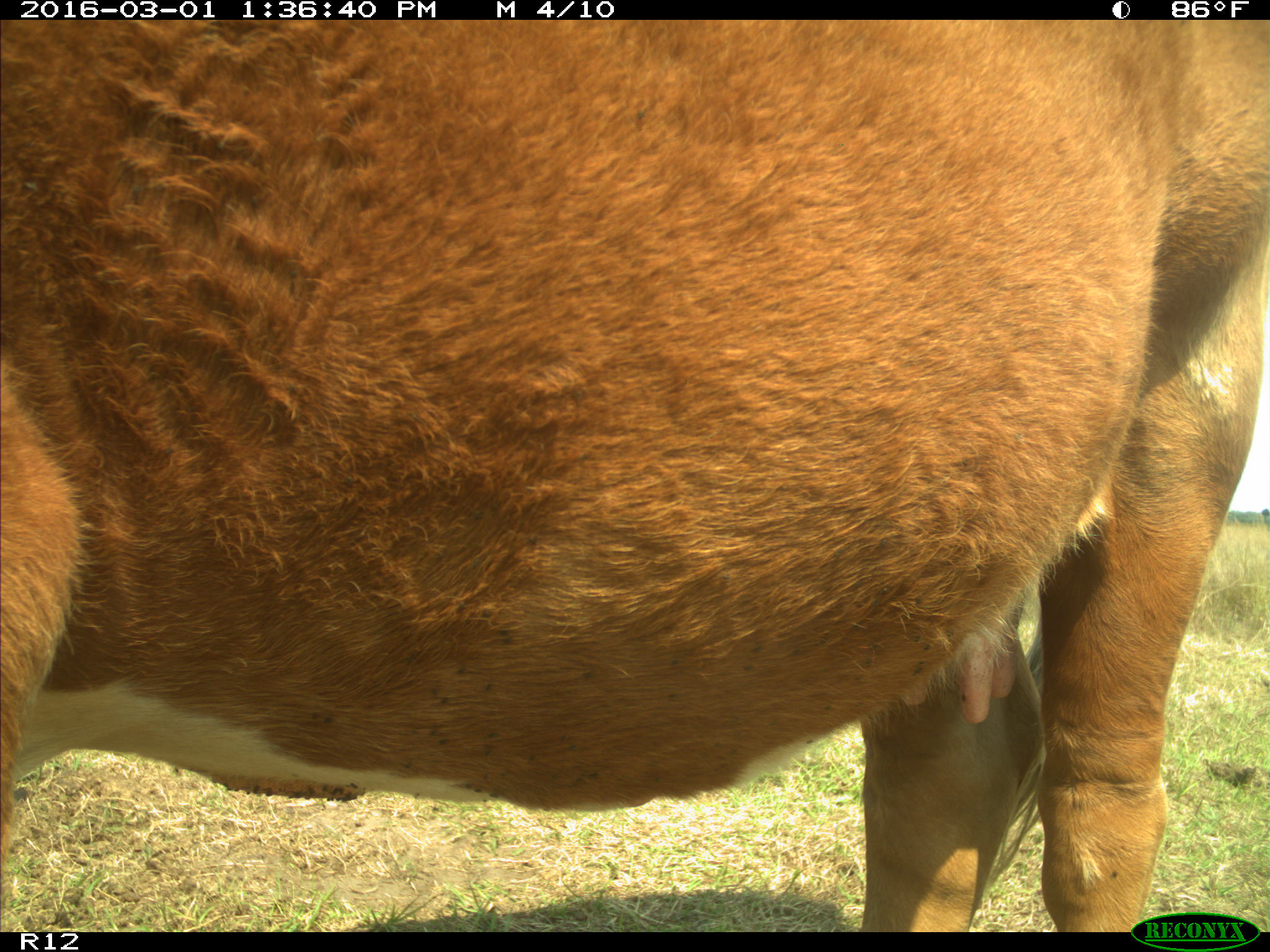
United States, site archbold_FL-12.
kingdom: Animalia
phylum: Chordata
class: Mammalia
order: Artiodactyla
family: Bovidae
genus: Bos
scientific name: Bos taurus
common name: domestic cow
Bos taurus (domestic cow).